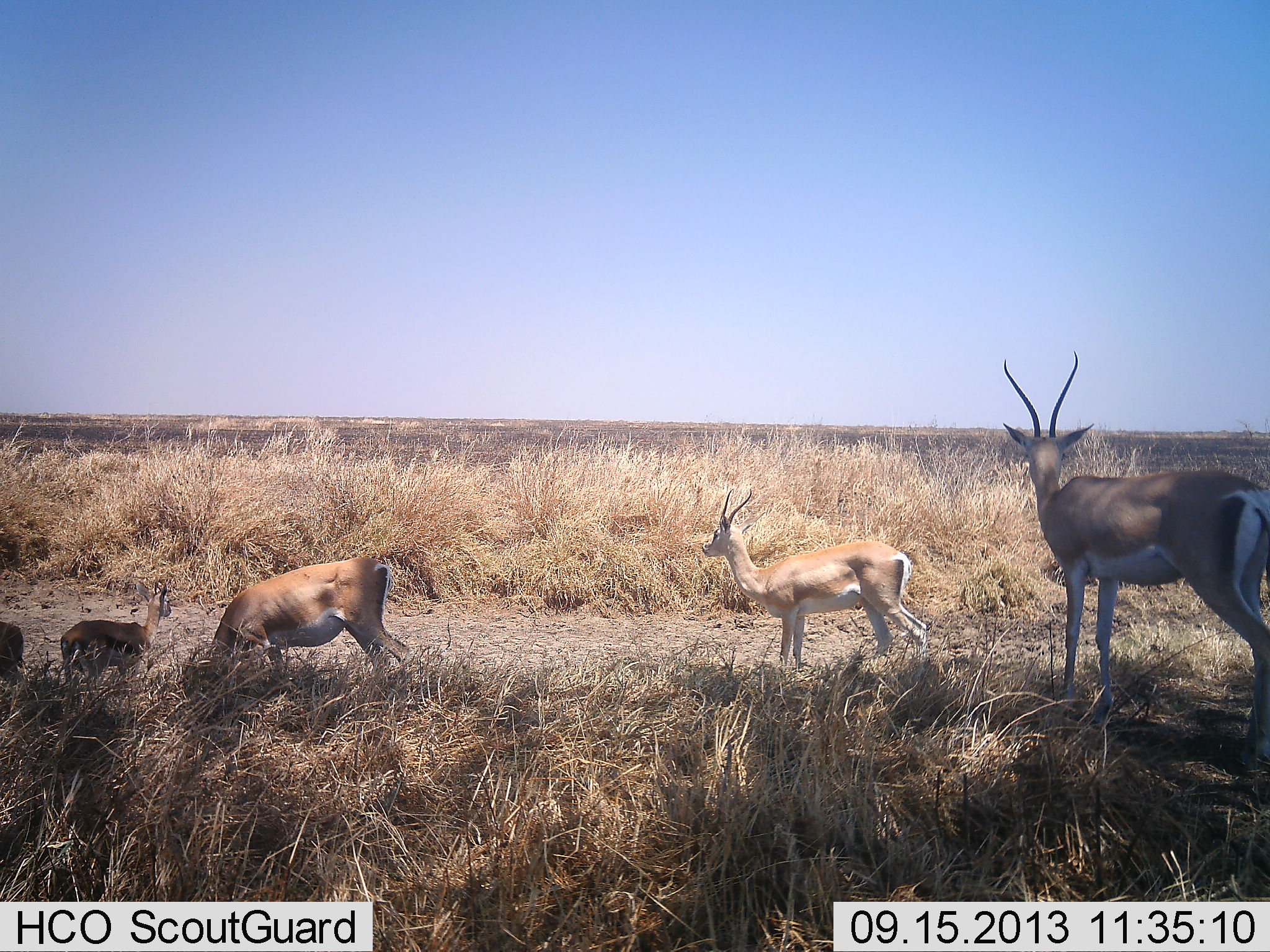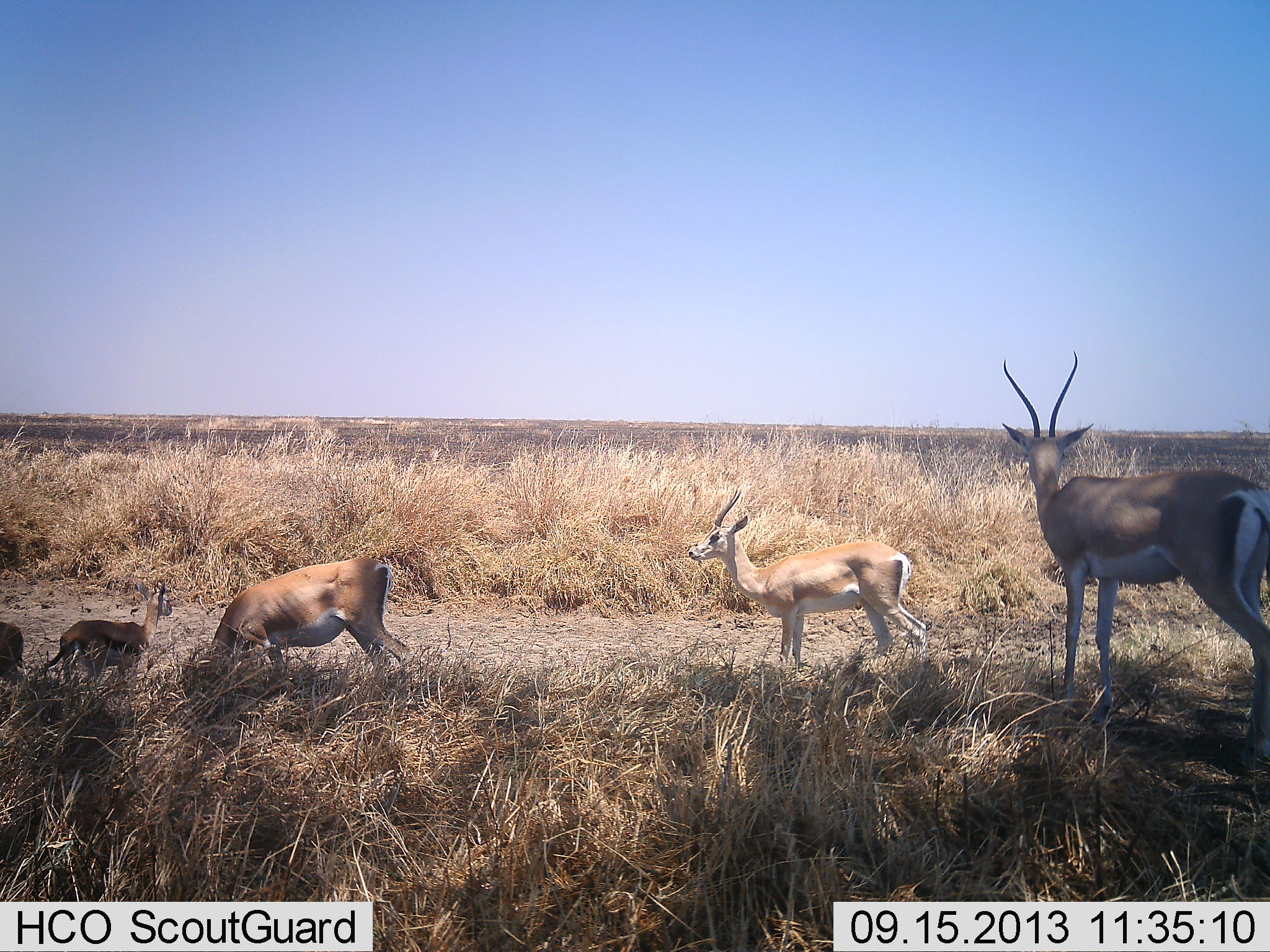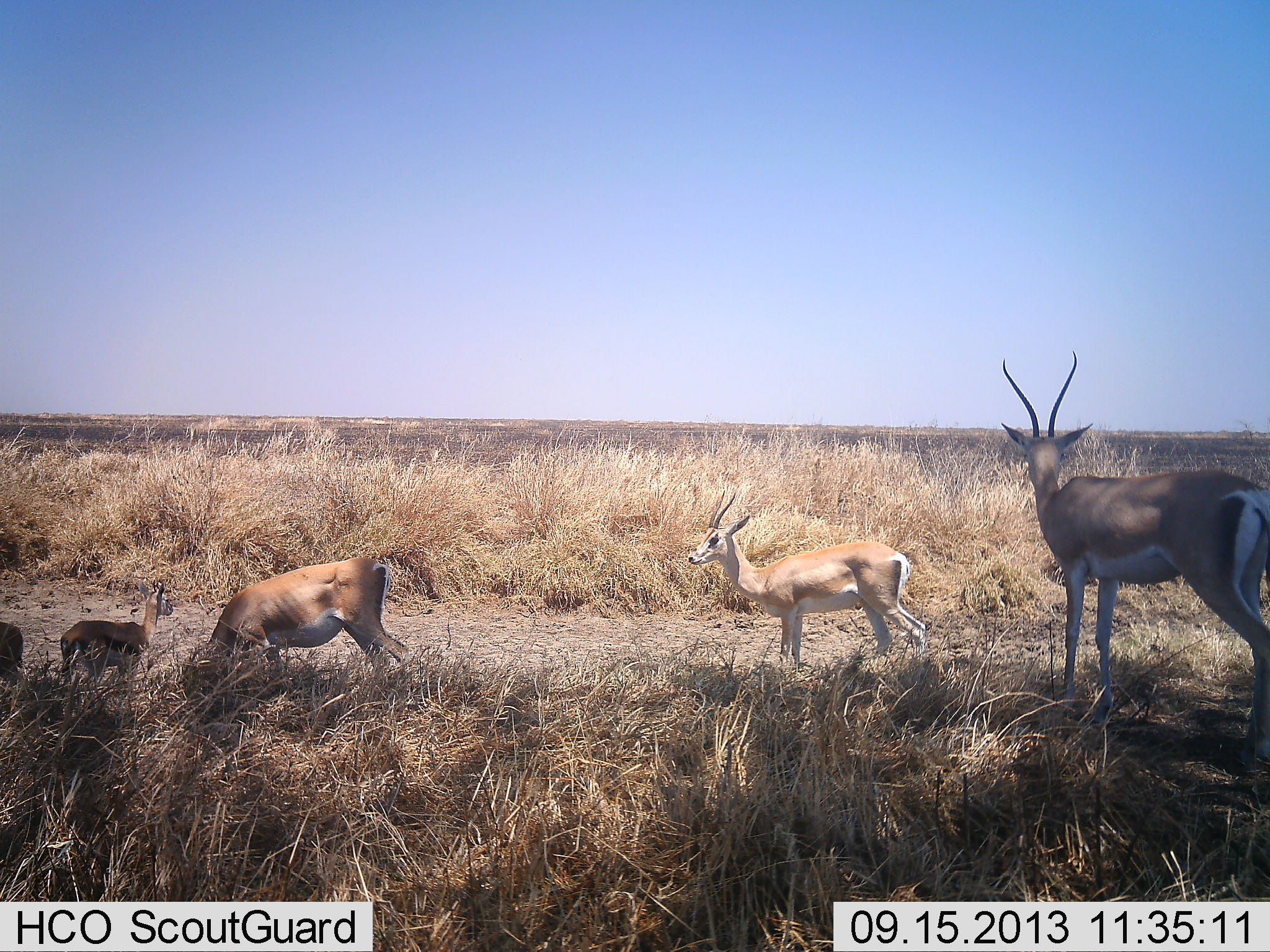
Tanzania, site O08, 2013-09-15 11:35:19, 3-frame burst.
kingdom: Animalia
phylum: Chordata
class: Mammalia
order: Artiodactyla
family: Bovidae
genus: Nanger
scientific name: Nanger granti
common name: grant's gazelle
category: gazellegrants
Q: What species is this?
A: Gazellegrants (grant's gazelle) (Nanger granti).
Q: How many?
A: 5.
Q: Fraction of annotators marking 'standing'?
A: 81%.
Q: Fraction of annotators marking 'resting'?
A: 7%.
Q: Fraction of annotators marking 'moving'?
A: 4%.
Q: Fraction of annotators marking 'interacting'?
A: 7%.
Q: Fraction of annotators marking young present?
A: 48%.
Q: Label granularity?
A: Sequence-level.